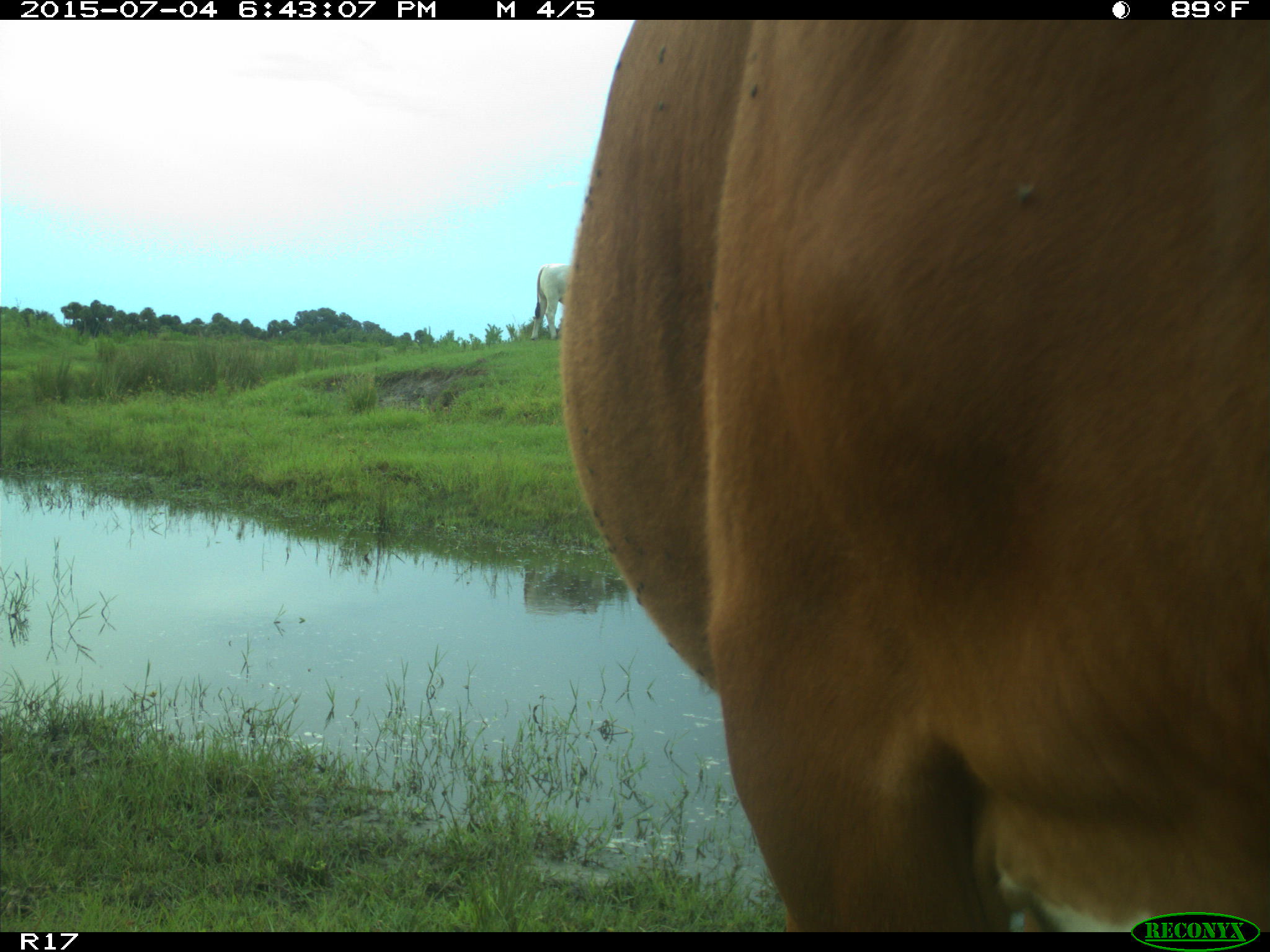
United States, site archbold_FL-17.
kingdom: Animalia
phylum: Chordata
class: Mammalia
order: Artiodactyla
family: Bovidae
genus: Bos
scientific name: Bos taurus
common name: domestic cow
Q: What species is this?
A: Bos taurus (domestic cow).